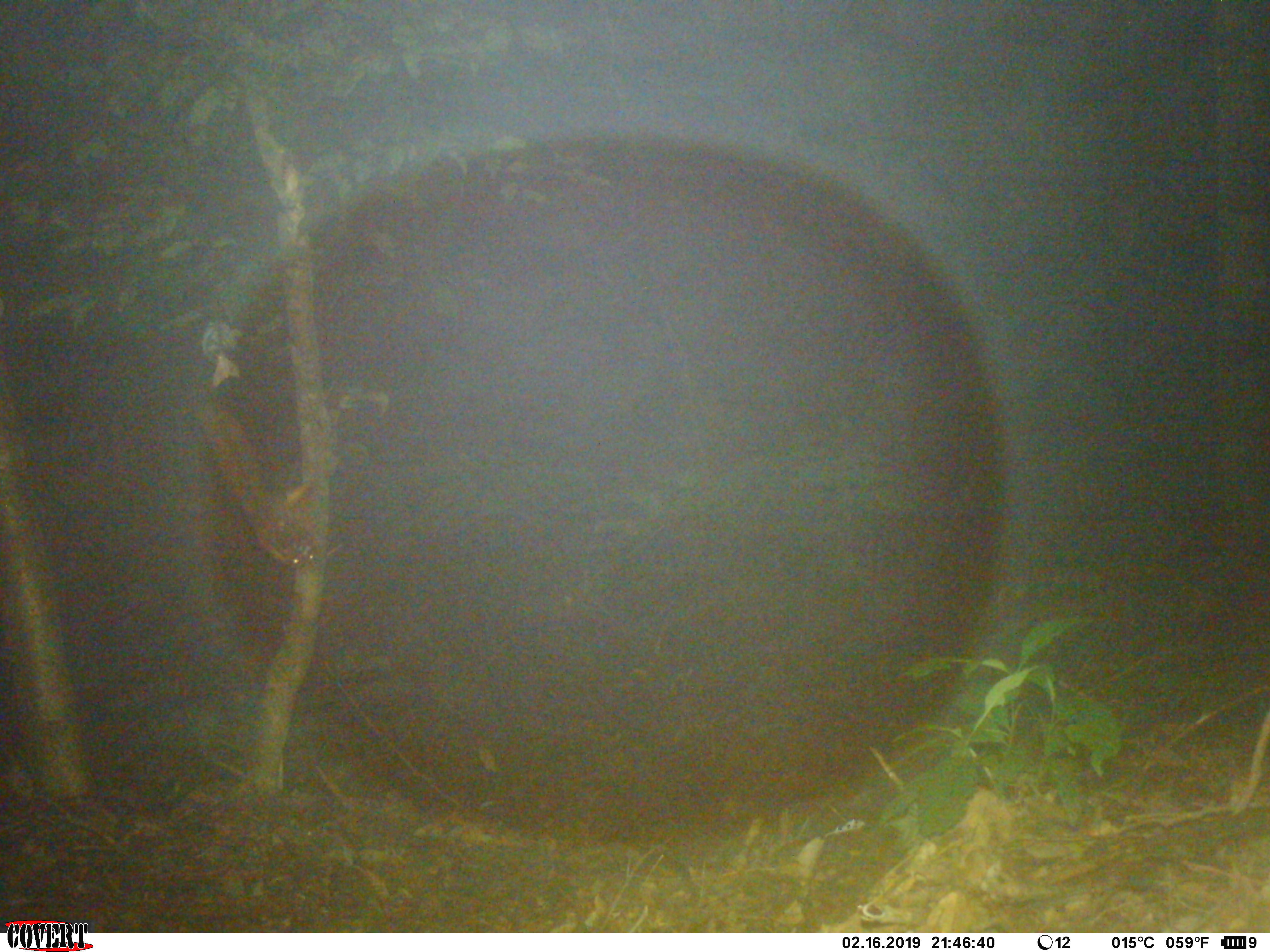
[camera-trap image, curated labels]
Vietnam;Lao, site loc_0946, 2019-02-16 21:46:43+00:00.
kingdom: Animalia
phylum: Chordata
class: Mammalia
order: Rodentia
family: Sciuridae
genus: Petaurista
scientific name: Petaurista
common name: giant flying squirrel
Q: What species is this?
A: Giant flying squirrel (Petaurista).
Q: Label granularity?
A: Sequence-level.